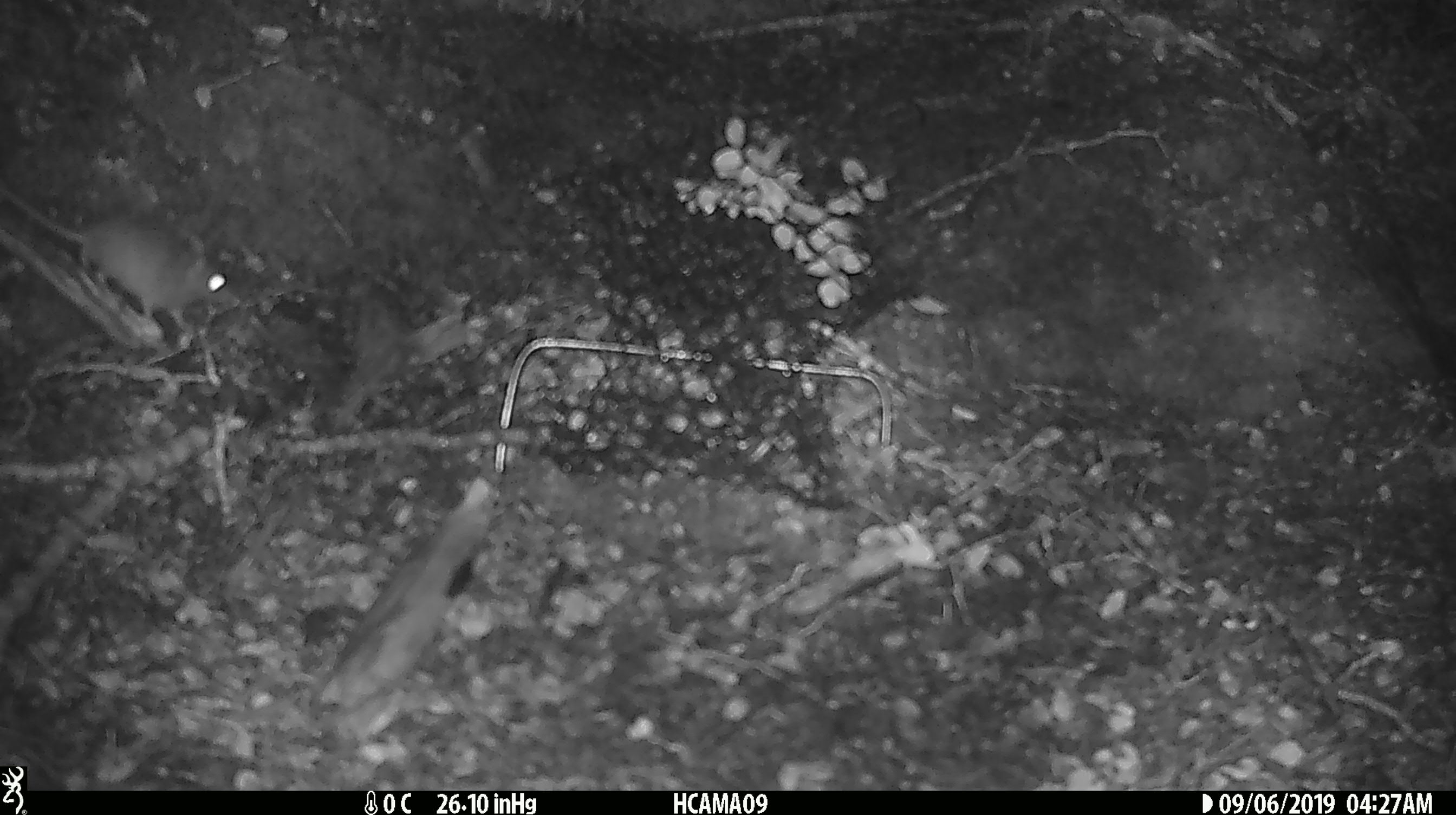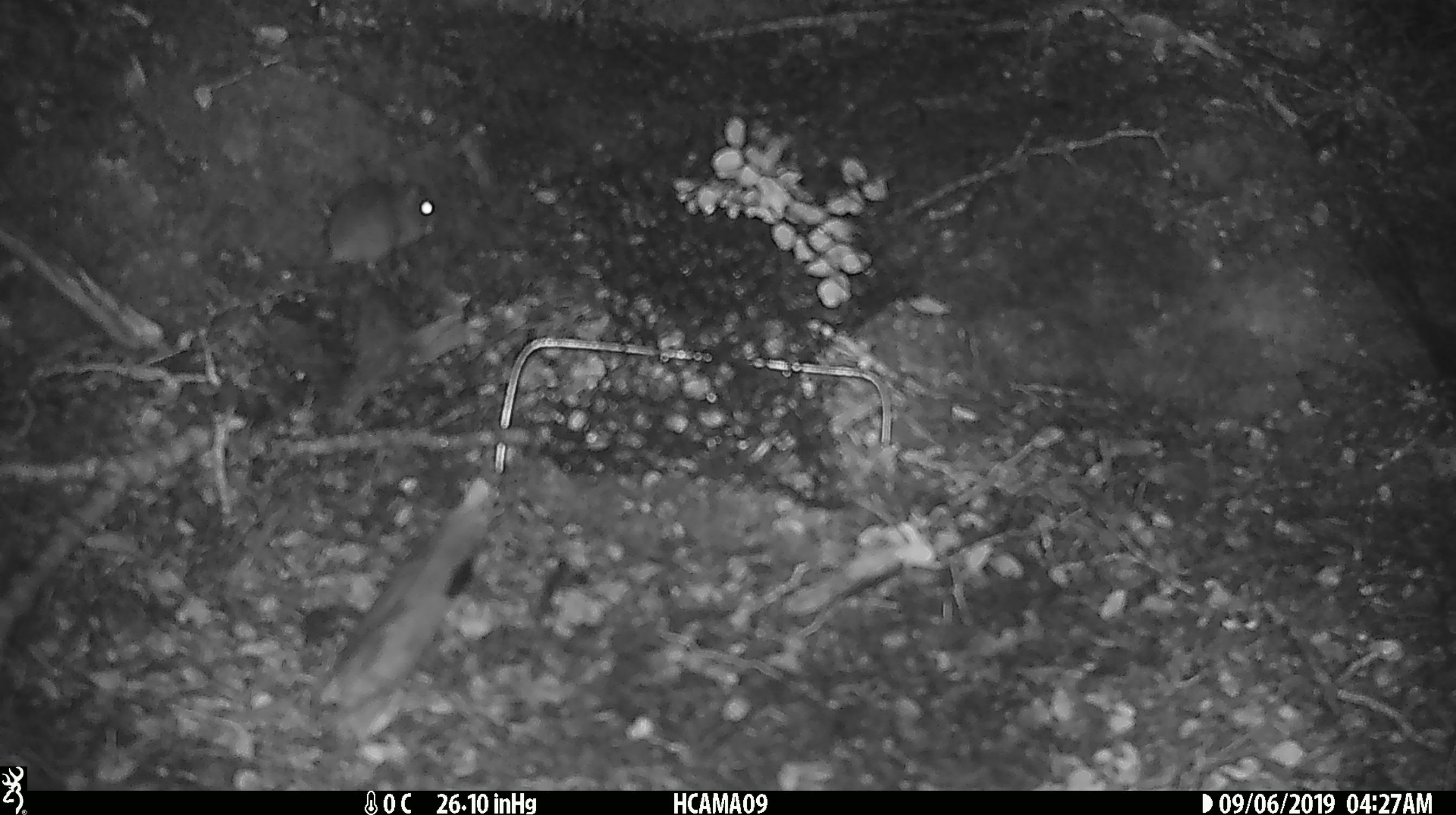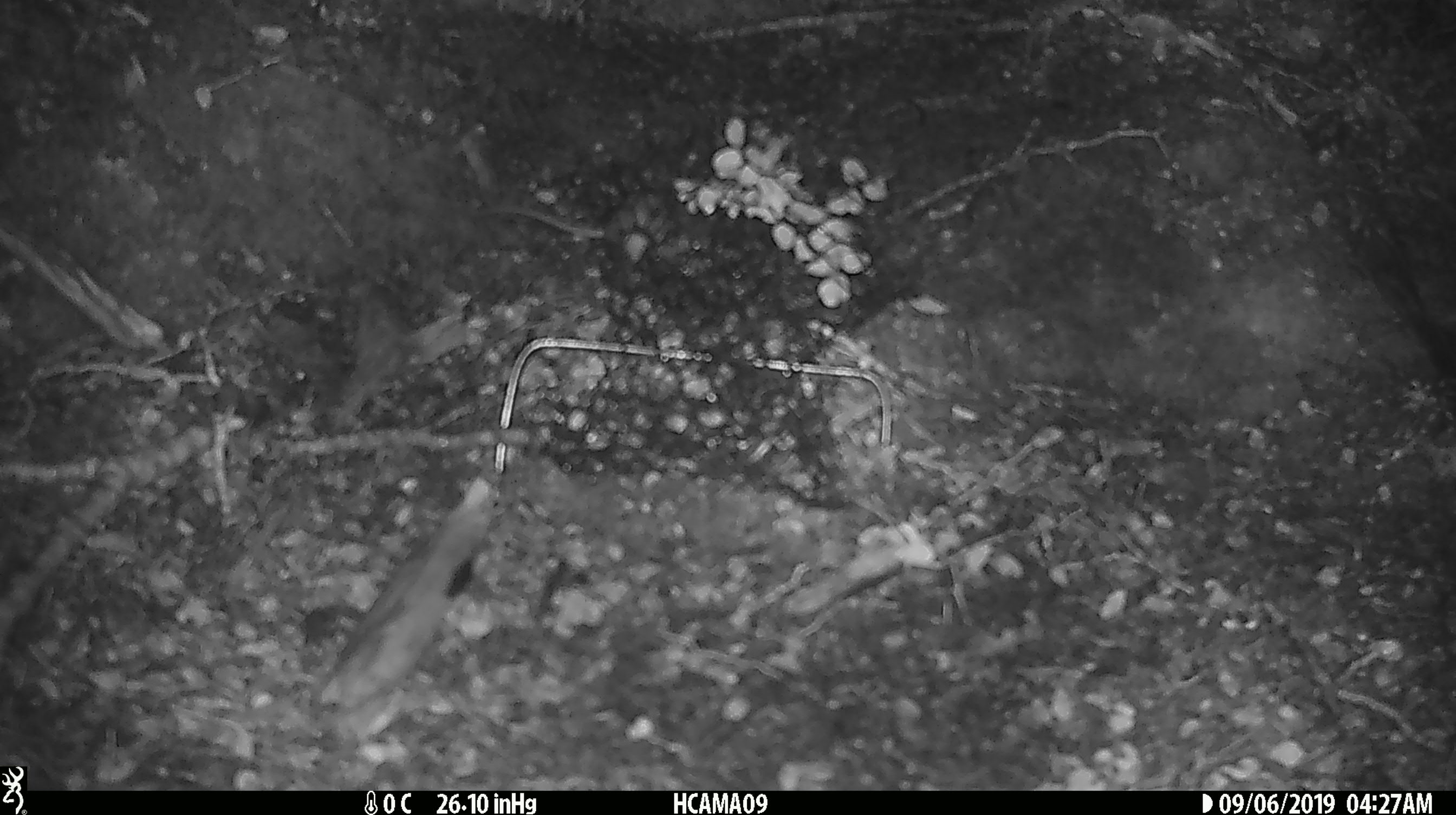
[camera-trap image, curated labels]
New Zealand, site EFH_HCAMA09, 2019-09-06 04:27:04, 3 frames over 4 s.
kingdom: Animalia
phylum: Chordata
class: Mammalia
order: Rodentia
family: Muridae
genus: Mus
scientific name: Mus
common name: mouse